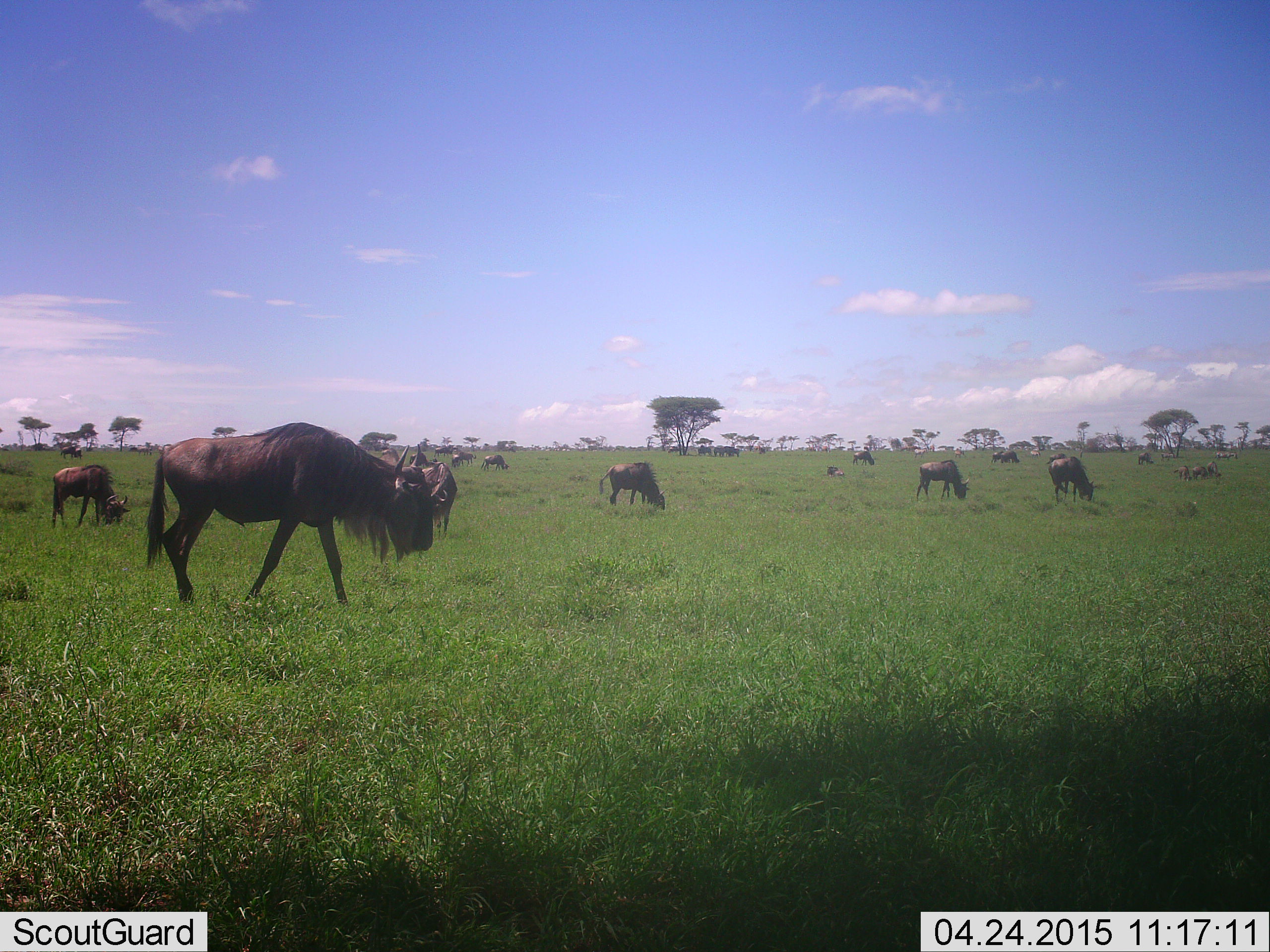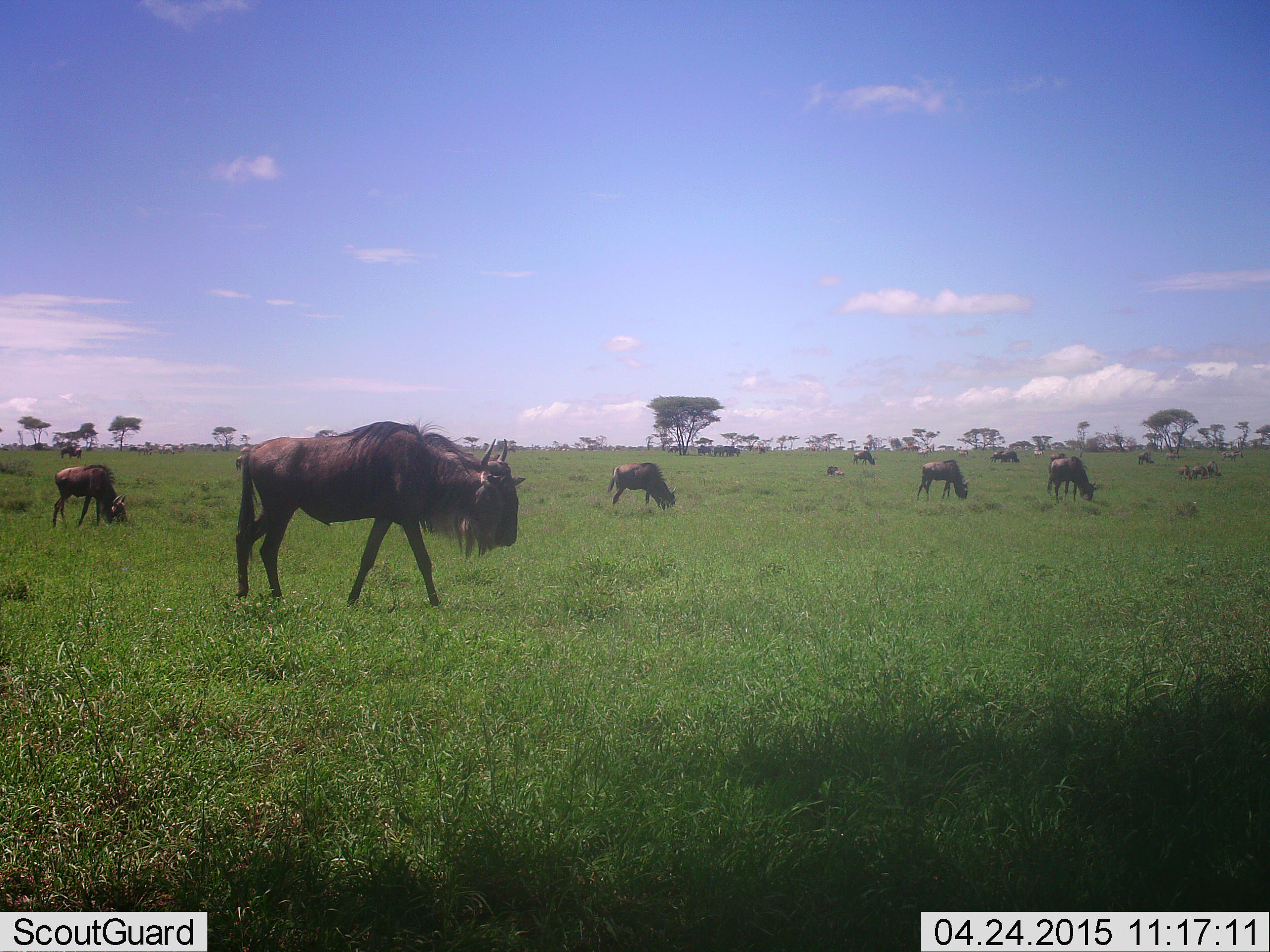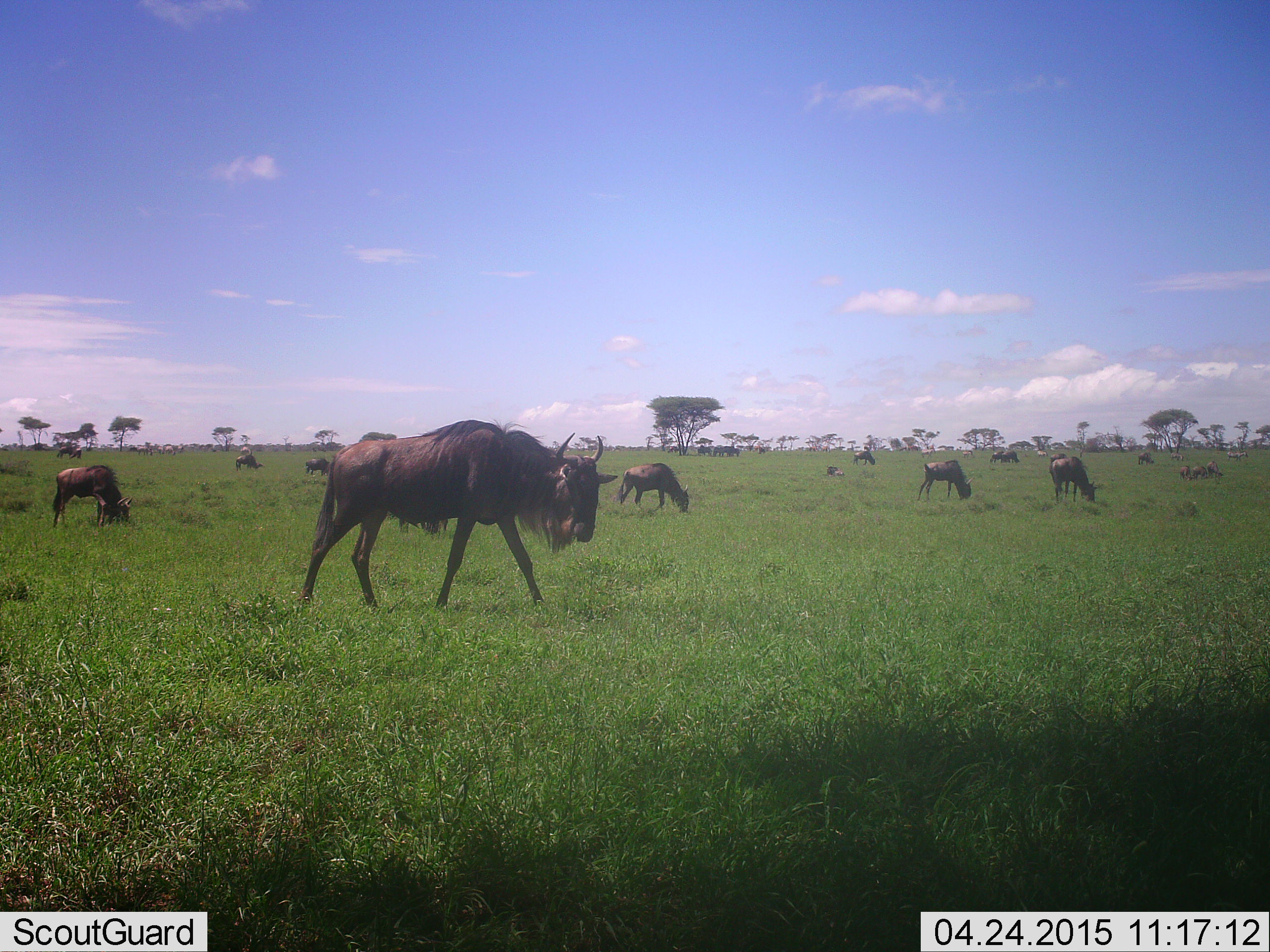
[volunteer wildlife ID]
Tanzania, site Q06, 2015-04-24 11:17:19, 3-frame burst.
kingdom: Animalia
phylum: Chordata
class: Mammalia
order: Artiodactyla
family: Bovidae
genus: Connochaetes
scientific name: Connochaetes taurinus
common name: blue wildebeest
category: wildebeest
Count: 11-50.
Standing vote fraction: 70%.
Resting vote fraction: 50%.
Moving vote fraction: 70%.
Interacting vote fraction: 0%.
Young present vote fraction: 0%.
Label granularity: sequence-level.